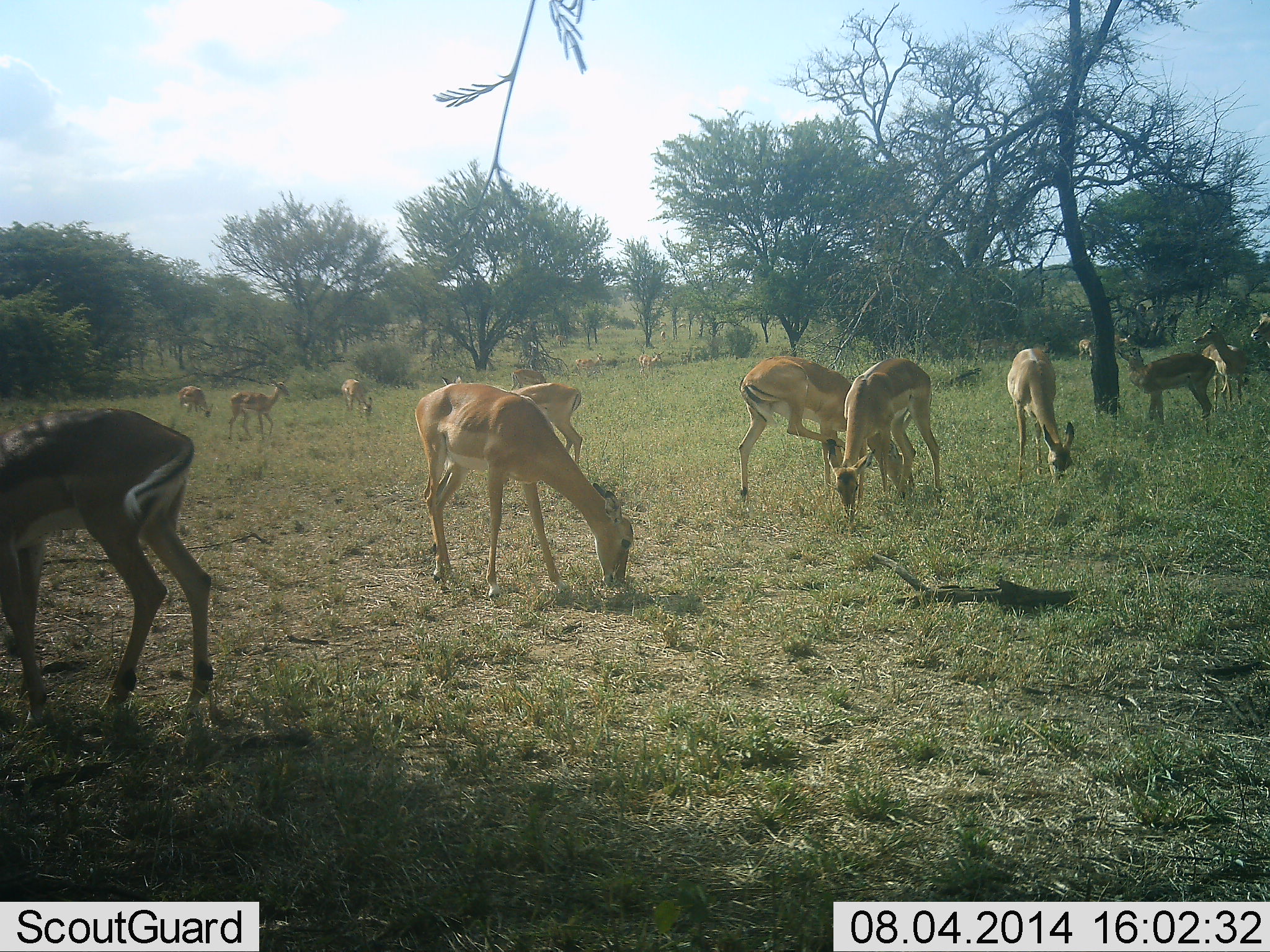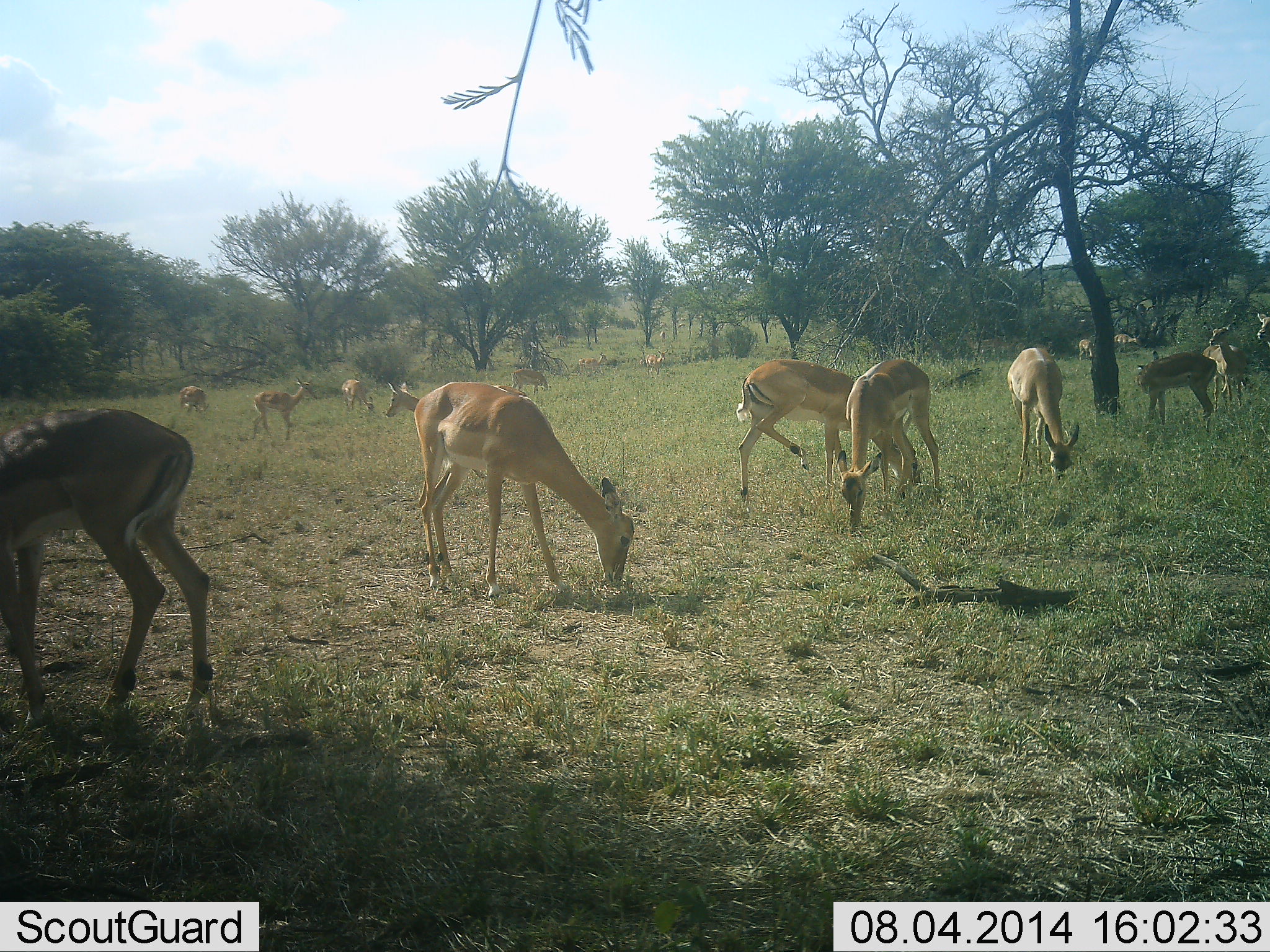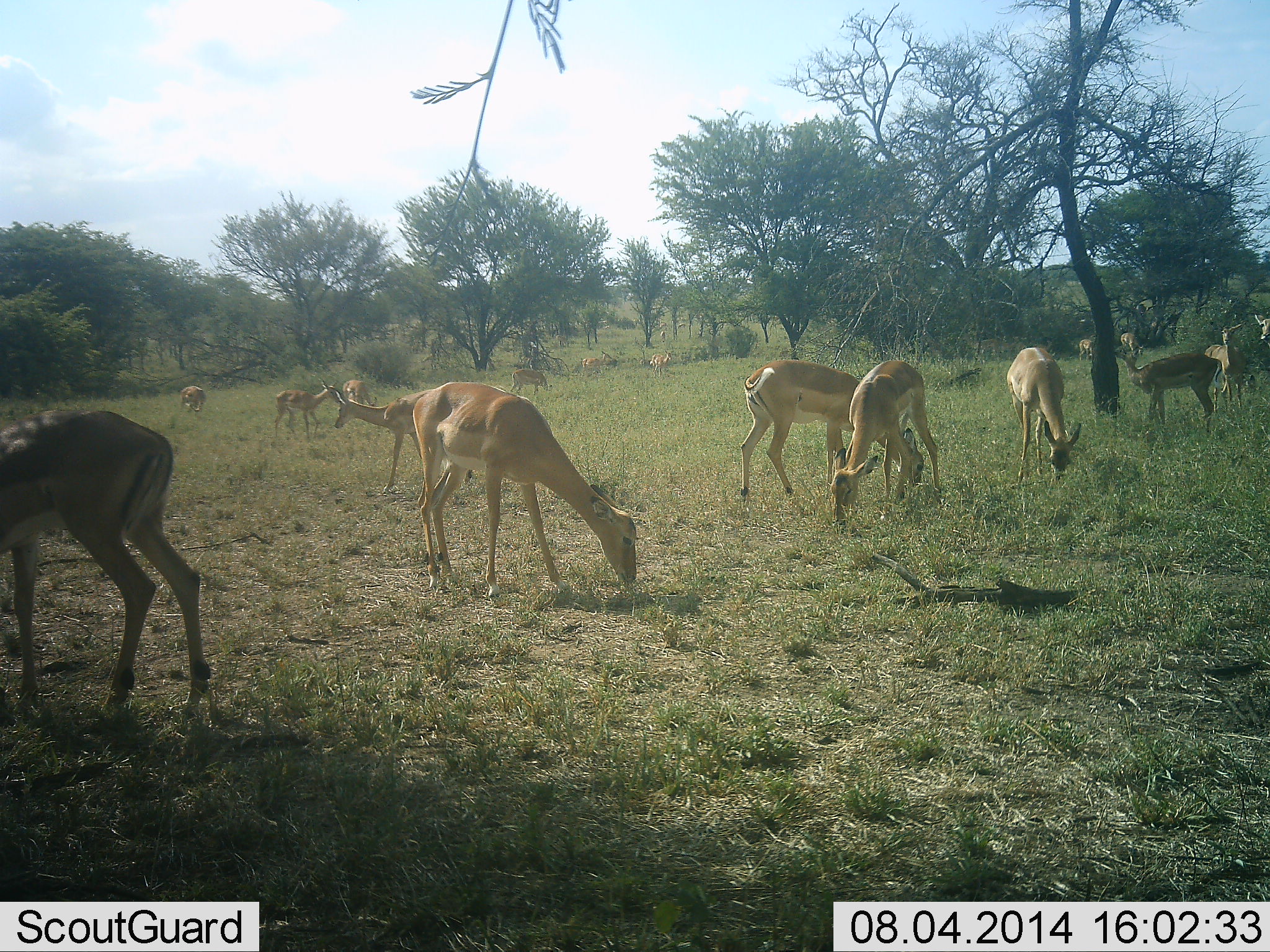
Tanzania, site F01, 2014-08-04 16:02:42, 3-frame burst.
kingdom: Animalia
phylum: Chordata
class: Mammalia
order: Artiodactyla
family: Bovidae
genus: Aepyceros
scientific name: Aepyceros melampus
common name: impala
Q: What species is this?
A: Impala (Aepyceros melampus).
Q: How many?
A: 11-50.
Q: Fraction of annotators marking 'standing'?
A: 80%.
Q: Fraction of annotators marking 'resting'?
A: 0%.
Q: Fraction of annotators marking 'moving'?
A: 30%.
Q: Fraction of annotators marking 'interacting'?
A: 10%.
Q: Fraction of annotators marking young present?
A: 20%.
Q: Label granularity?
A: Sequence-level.